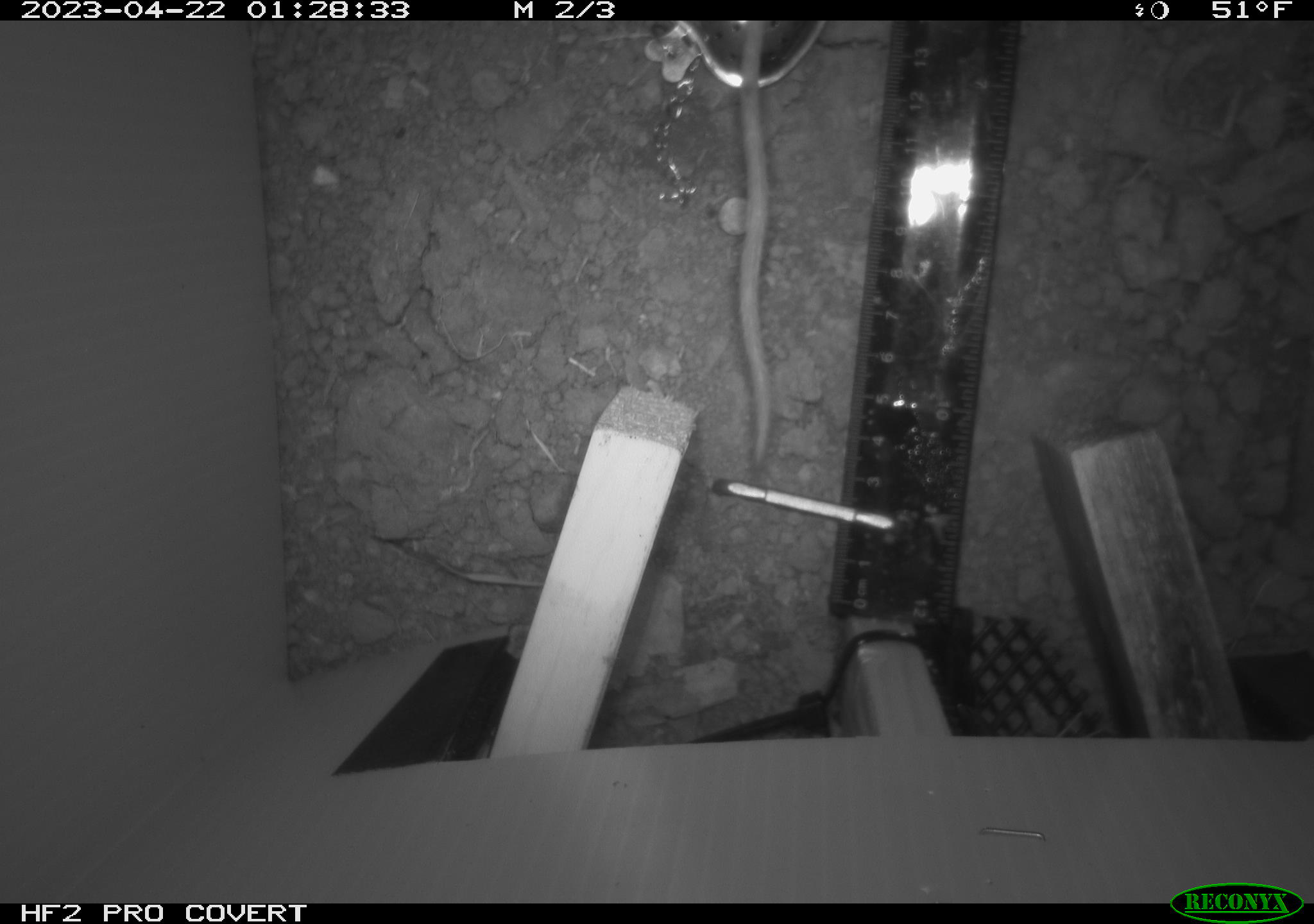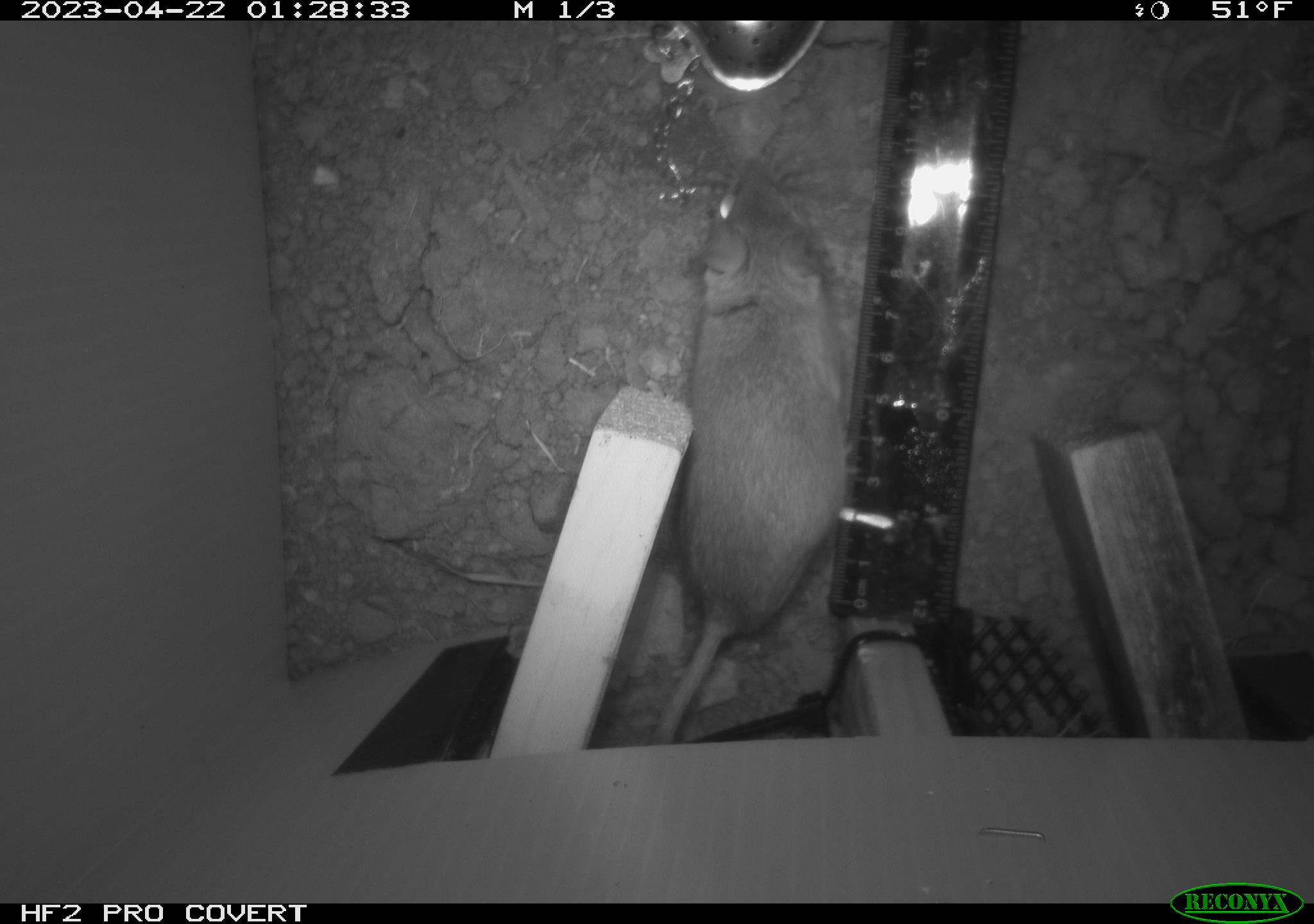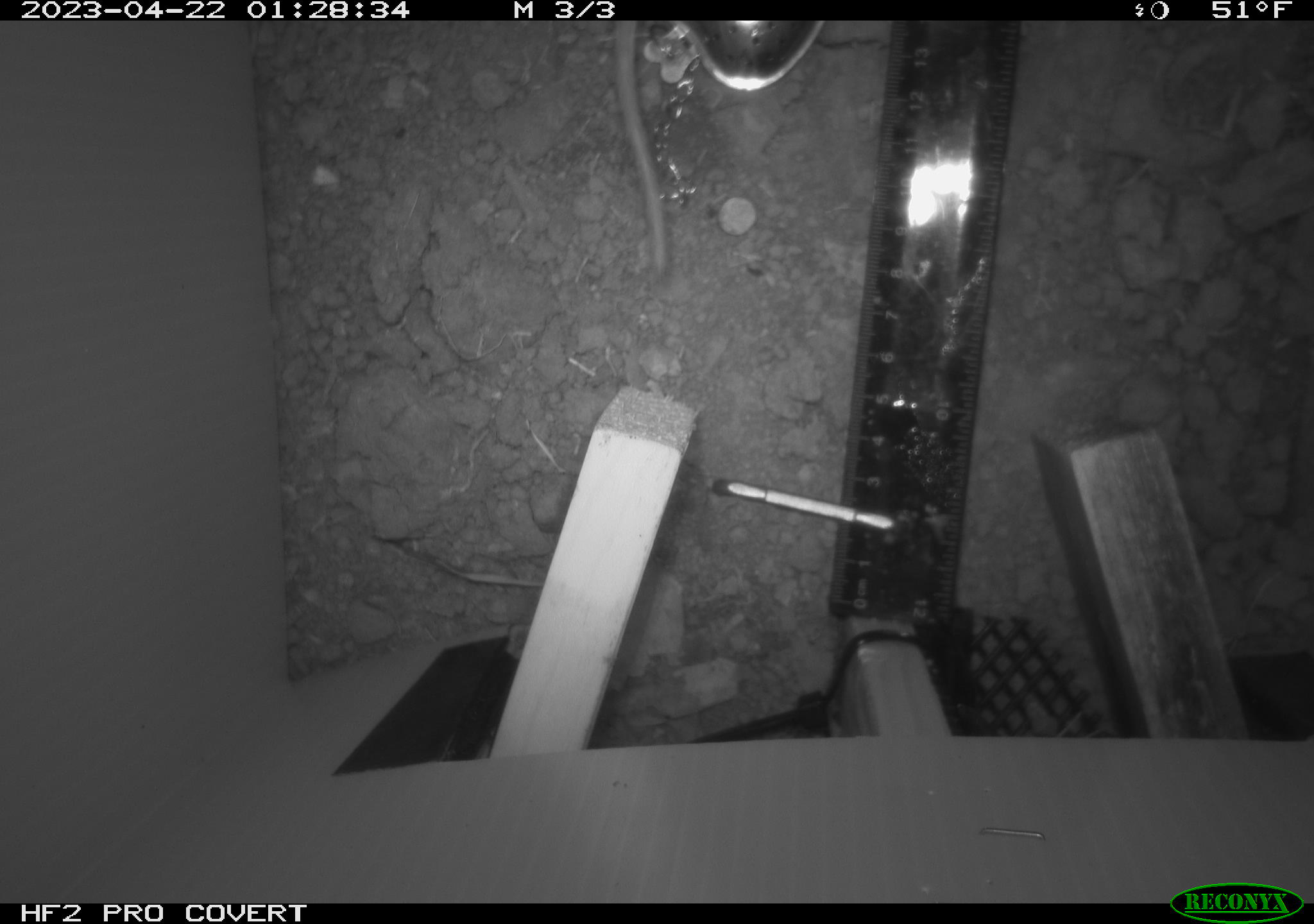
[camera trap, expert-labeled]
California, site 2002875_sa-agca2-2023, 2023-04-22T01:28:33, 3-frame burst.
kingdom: Animalia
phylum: Chordata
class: Mammalia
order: Rodentia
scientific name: Rodentia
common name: mouse species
Mouse species (Rodentia).